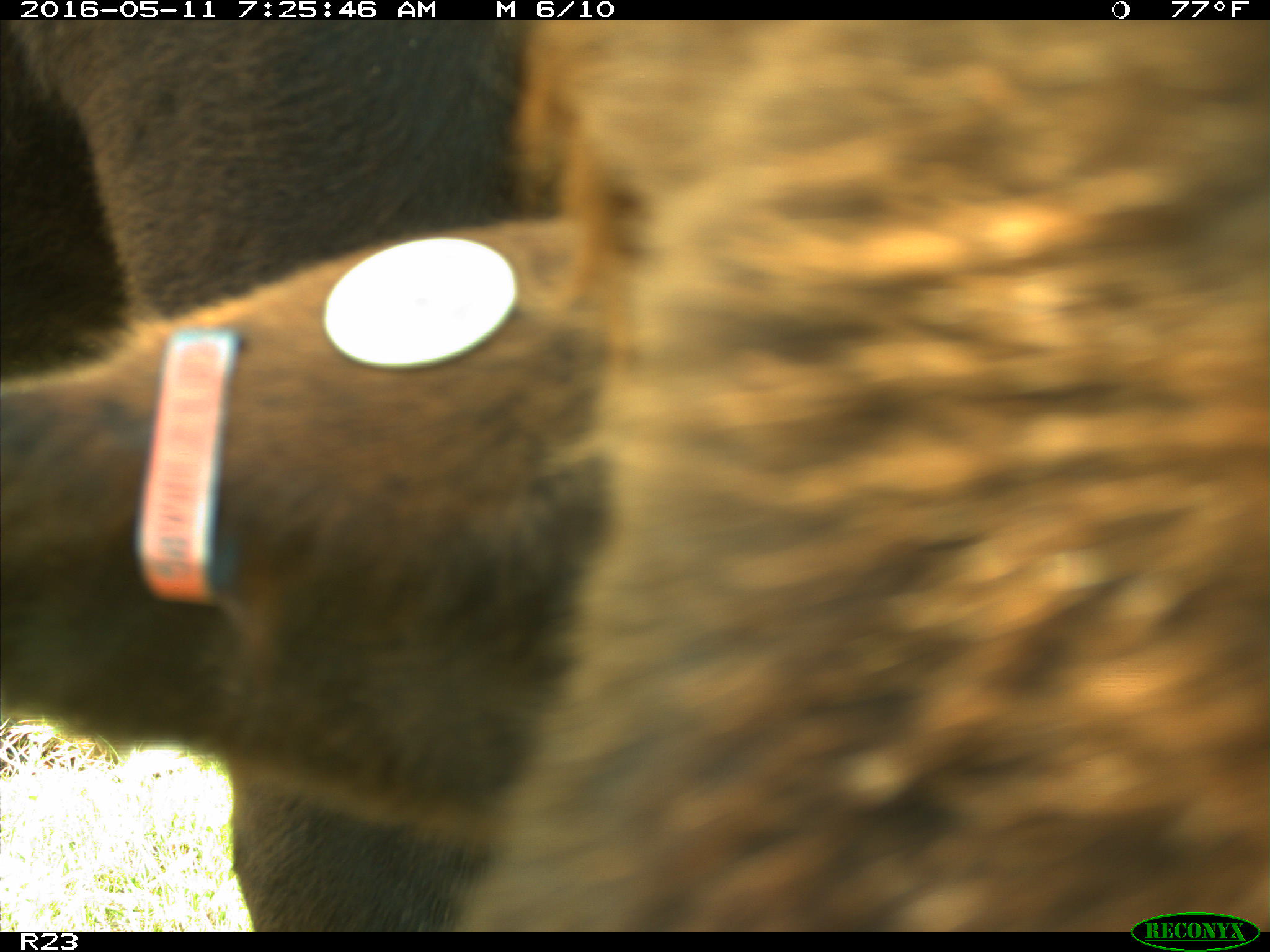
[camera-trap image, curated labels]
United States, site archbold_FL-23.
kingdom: Animalia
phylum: Chordata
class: Mammalia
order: Artiodactyla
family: Bovidae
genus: Bos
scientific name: Bos taurus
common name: domestic cow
Bos taurus (domestic cow).